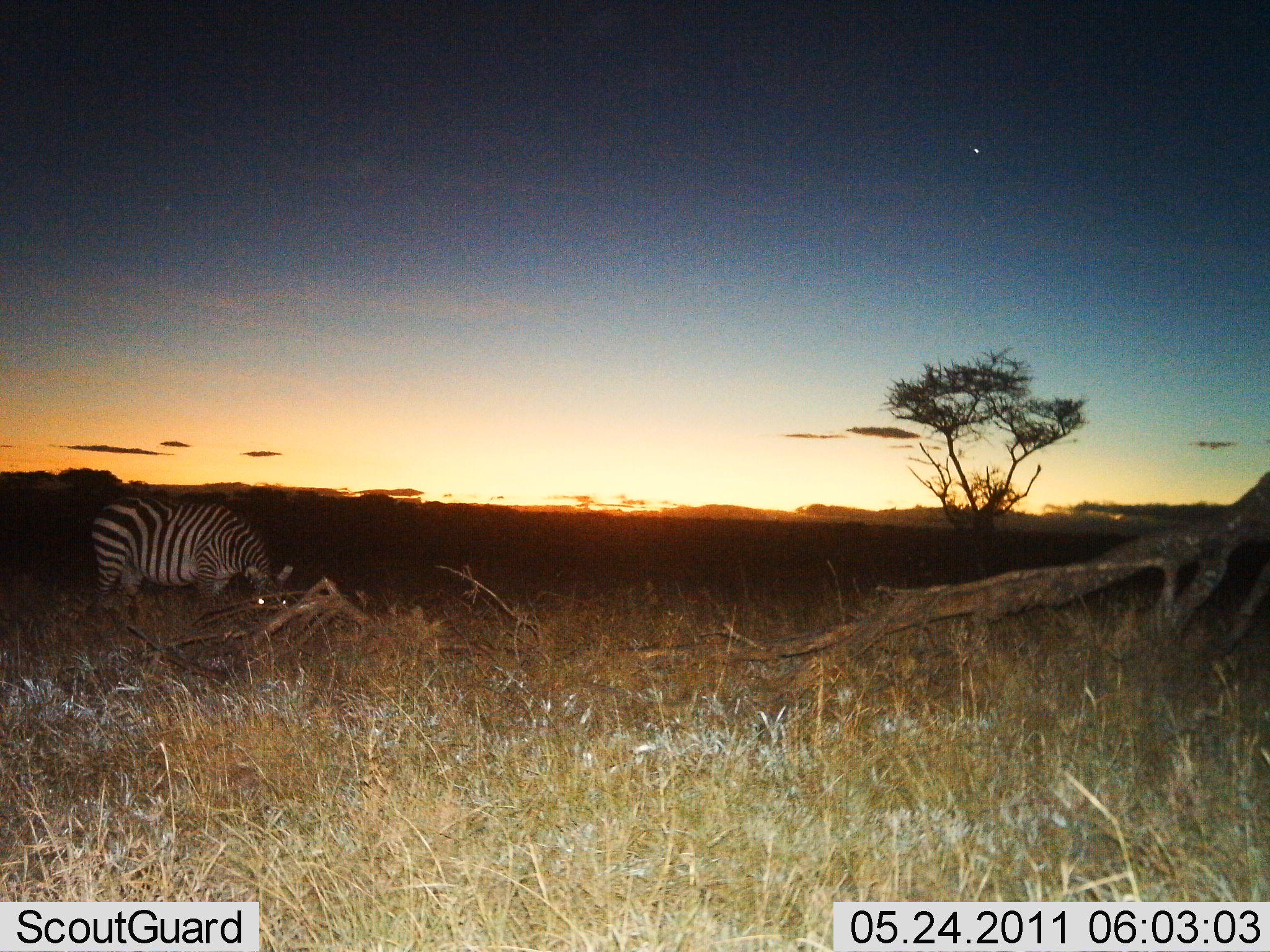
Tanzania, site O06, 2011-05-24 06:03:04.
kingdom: Animalia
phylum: Chordata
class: Mammalia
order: Perissodactyla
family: Equidae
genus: Equus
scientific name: Equus quagga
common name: plains zebra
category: zebra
Zebra (plains zebra) (Equus quagga), count 1. Behavior (volunteer vote fractions): standing 36%, resting 0%, moving 0%, interacting 0%. Young present (vote fraction): 0%. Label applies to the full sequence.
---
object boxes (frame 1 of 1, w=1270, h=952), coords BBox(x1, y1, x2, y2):
animal: BBox(91, 494, 294, 622)